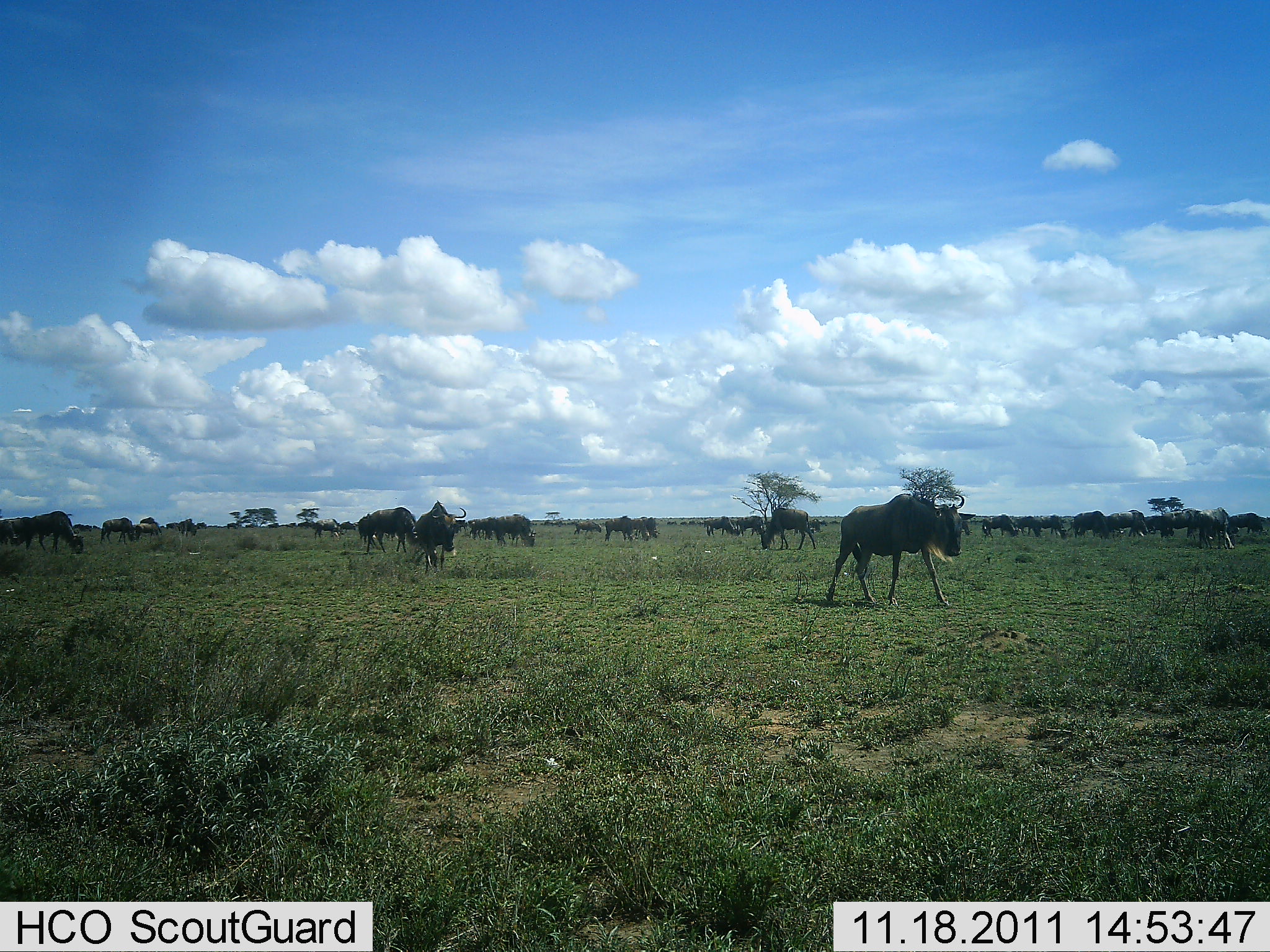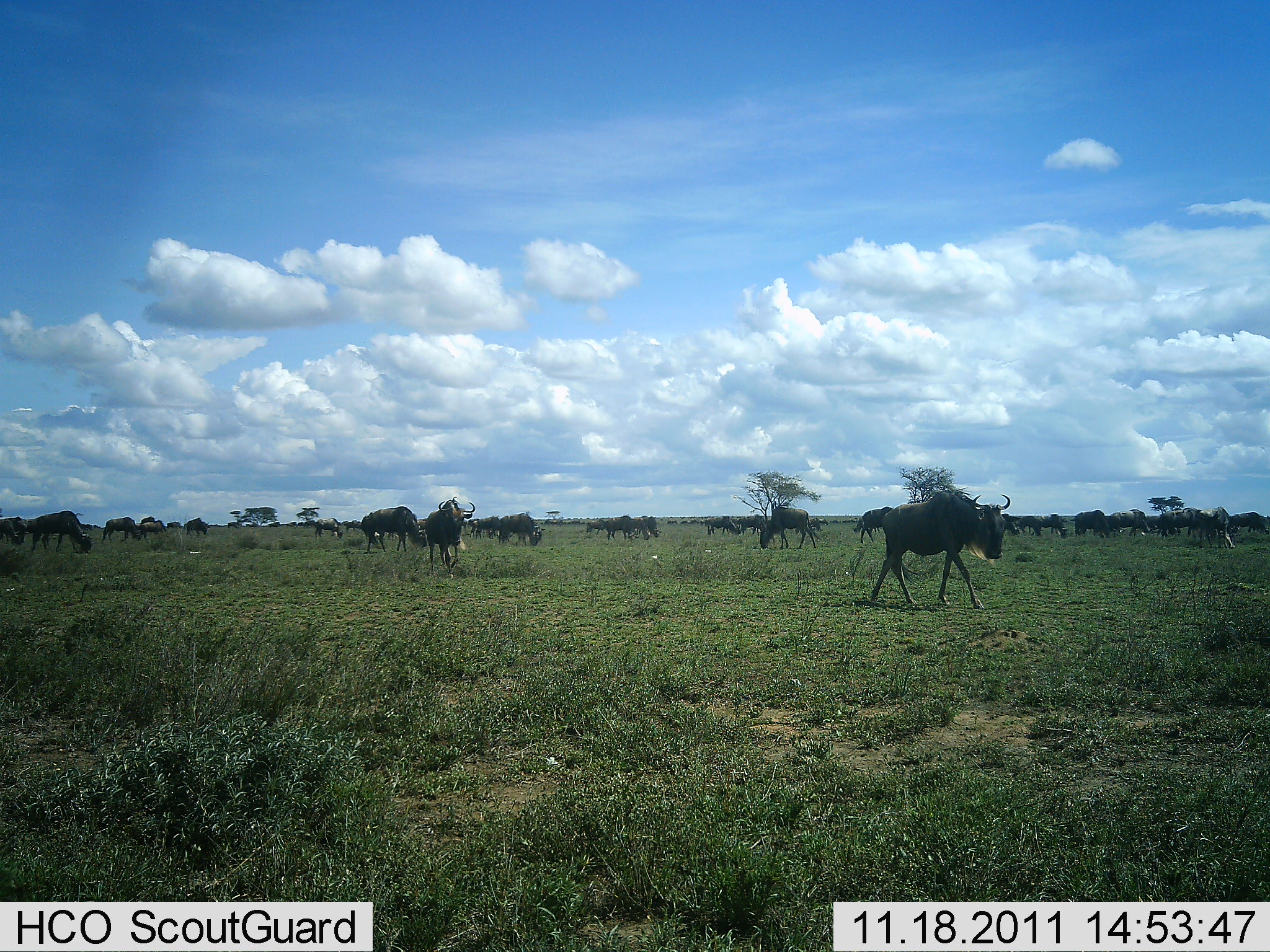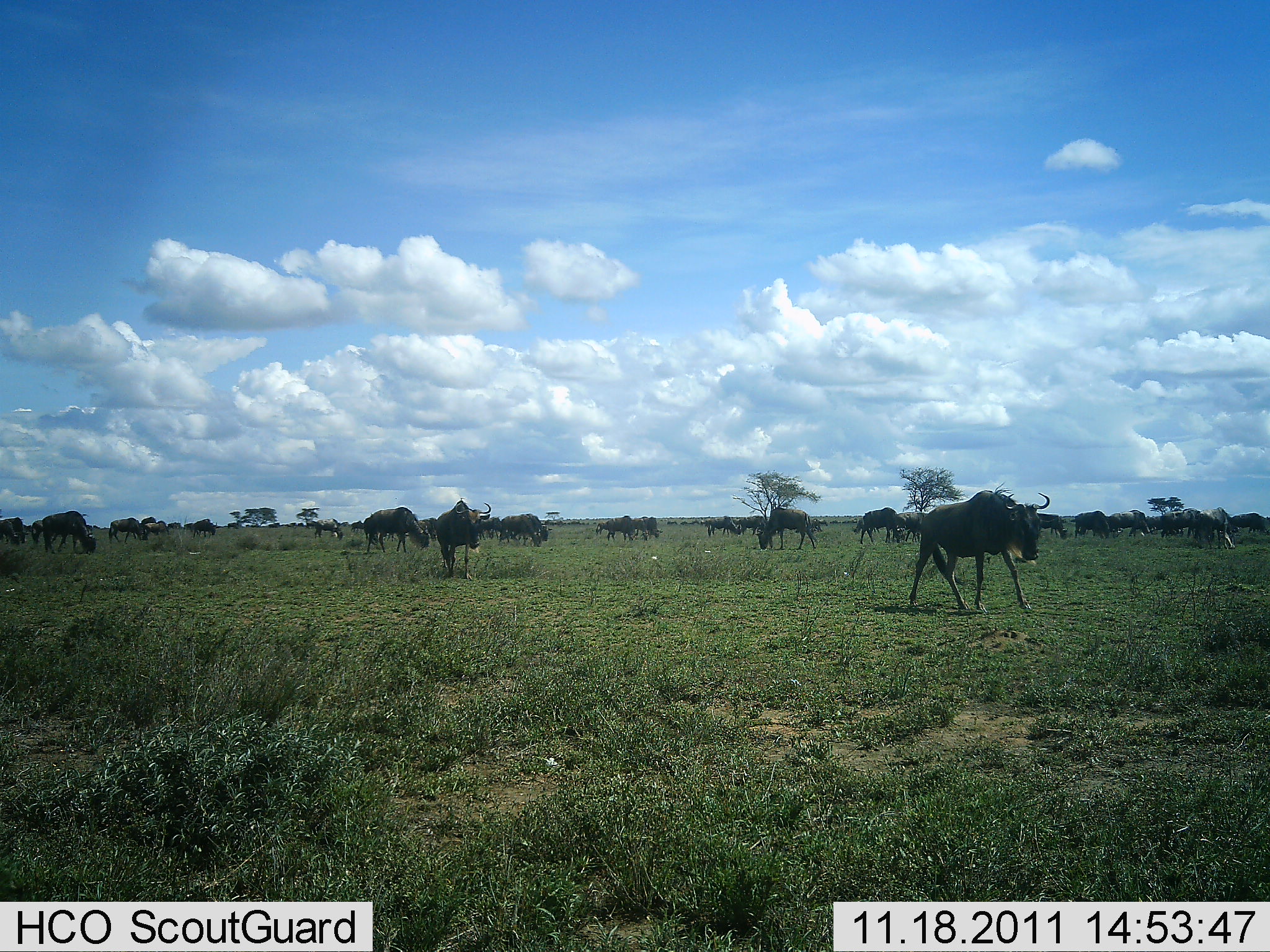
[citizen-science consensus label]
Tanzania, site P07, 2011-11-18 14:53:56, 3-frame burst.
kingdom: Animalia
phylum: Chordata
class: Mammalia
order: Artiodactyla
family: Bovidae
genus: Connochaetes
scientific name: Connochaetes taurinus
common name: blue wildebeest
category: wildebeest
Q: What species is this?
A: Wildebeest (blue wildebeest) (Connochaetes taurinus).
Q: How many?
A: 11-50.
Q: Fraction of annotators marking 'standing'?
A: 50%.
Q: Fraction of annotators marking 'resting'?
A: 0%.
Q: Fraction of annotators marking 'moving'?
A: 90%.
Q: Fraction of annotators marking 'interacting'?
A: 0%.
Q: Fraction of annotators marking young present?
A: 0%.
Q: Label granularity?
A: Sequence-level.